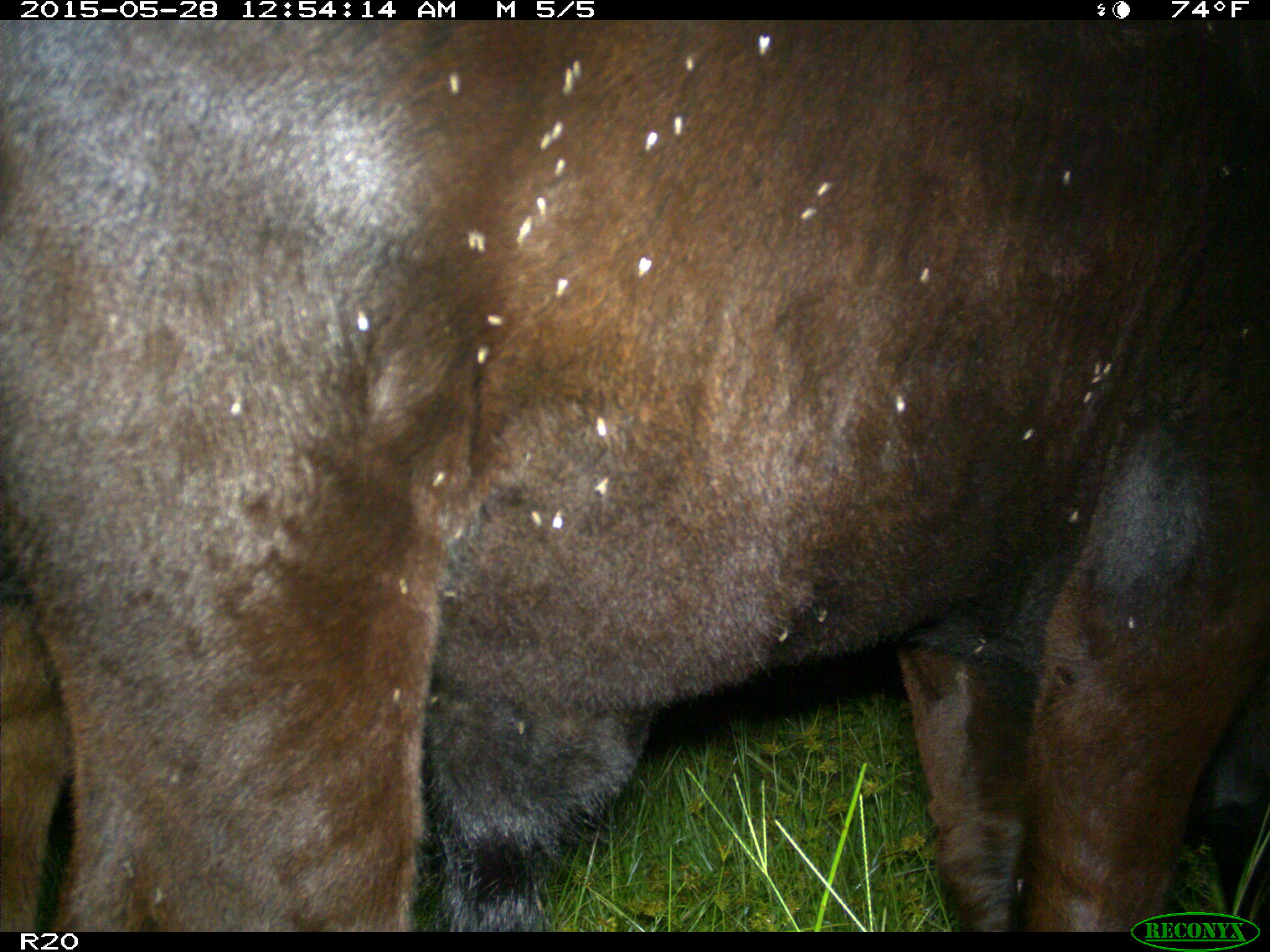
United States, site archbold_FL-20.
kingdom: Animalia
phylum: Chordata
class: Mammalia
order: Artiodactyla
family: Bovidae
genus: Bos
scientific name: Bos taurus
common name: domestic cow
Bos taurus (domestic cow).